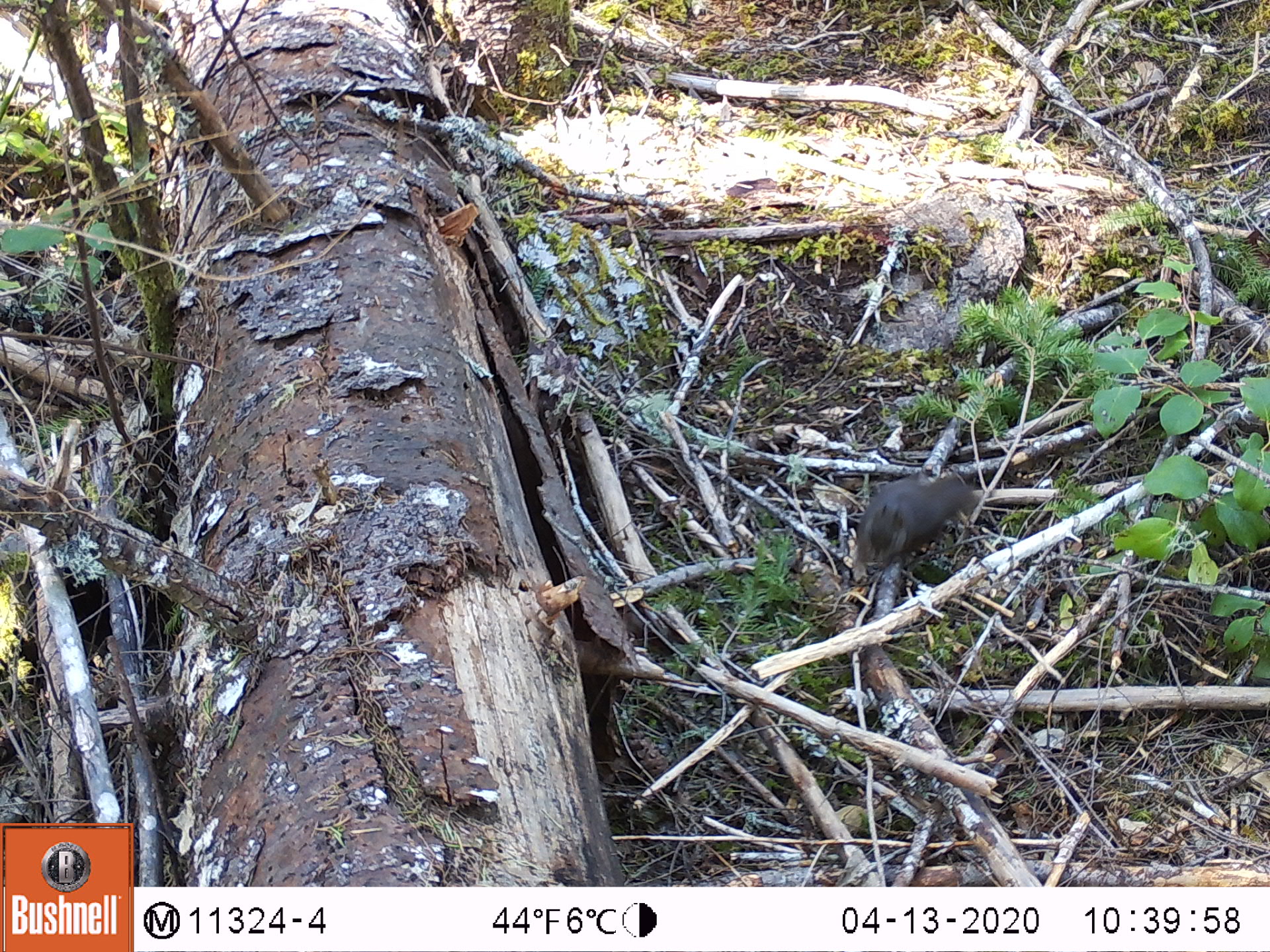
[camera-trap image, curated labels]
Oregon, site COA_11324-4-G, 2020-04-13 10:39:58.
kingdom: Animalia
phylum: Chordata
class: Mammalia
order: Rodentia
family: Sciuridae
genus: Tamiasciurus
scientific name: Tamiasciurus douglasii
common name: douglas squirrel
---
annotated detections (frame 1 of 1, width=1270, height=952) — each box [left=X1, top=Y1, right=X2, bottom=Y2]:
douglas squirrel: [left=850, top=470, right=981, bottom=573]